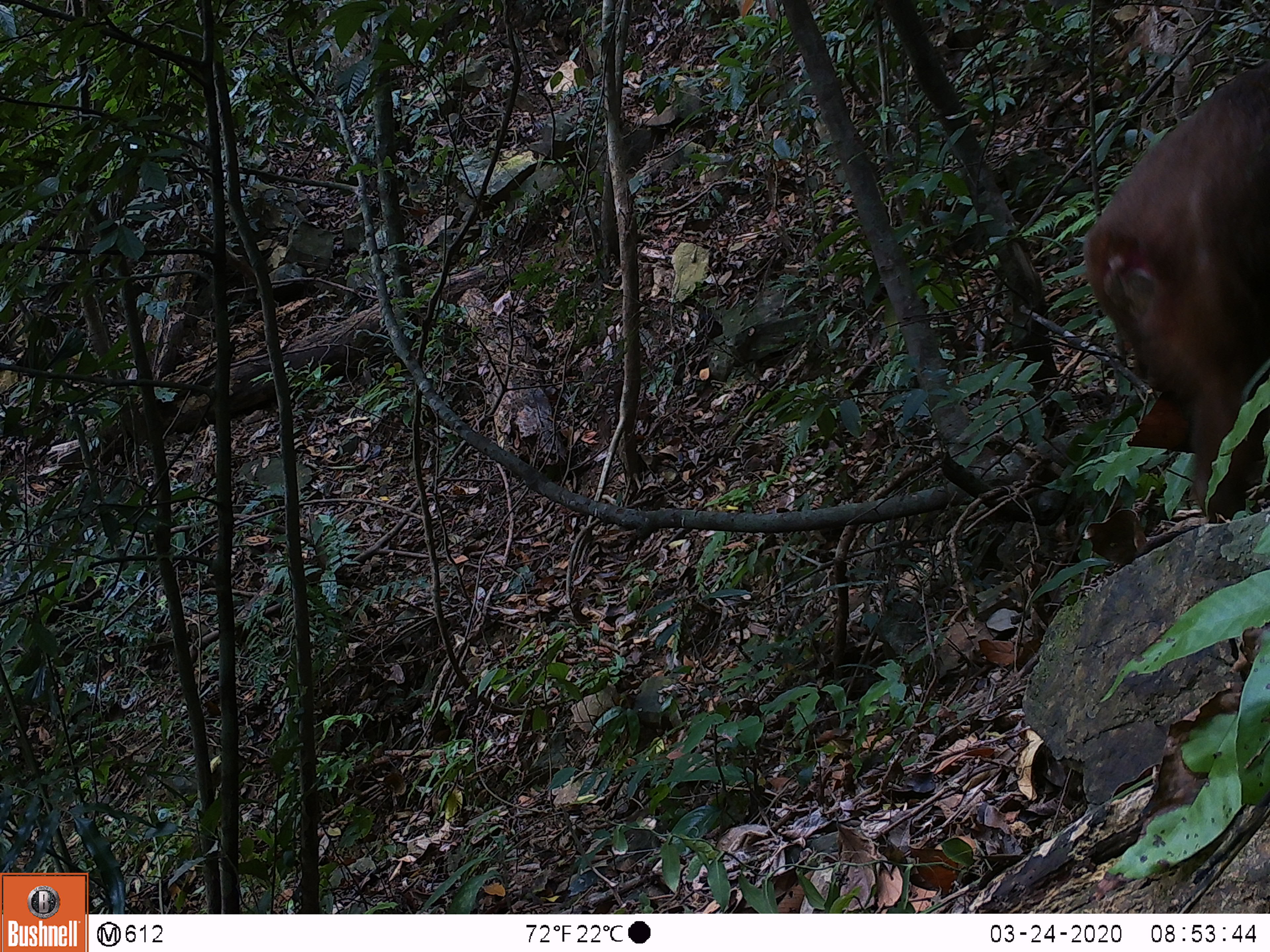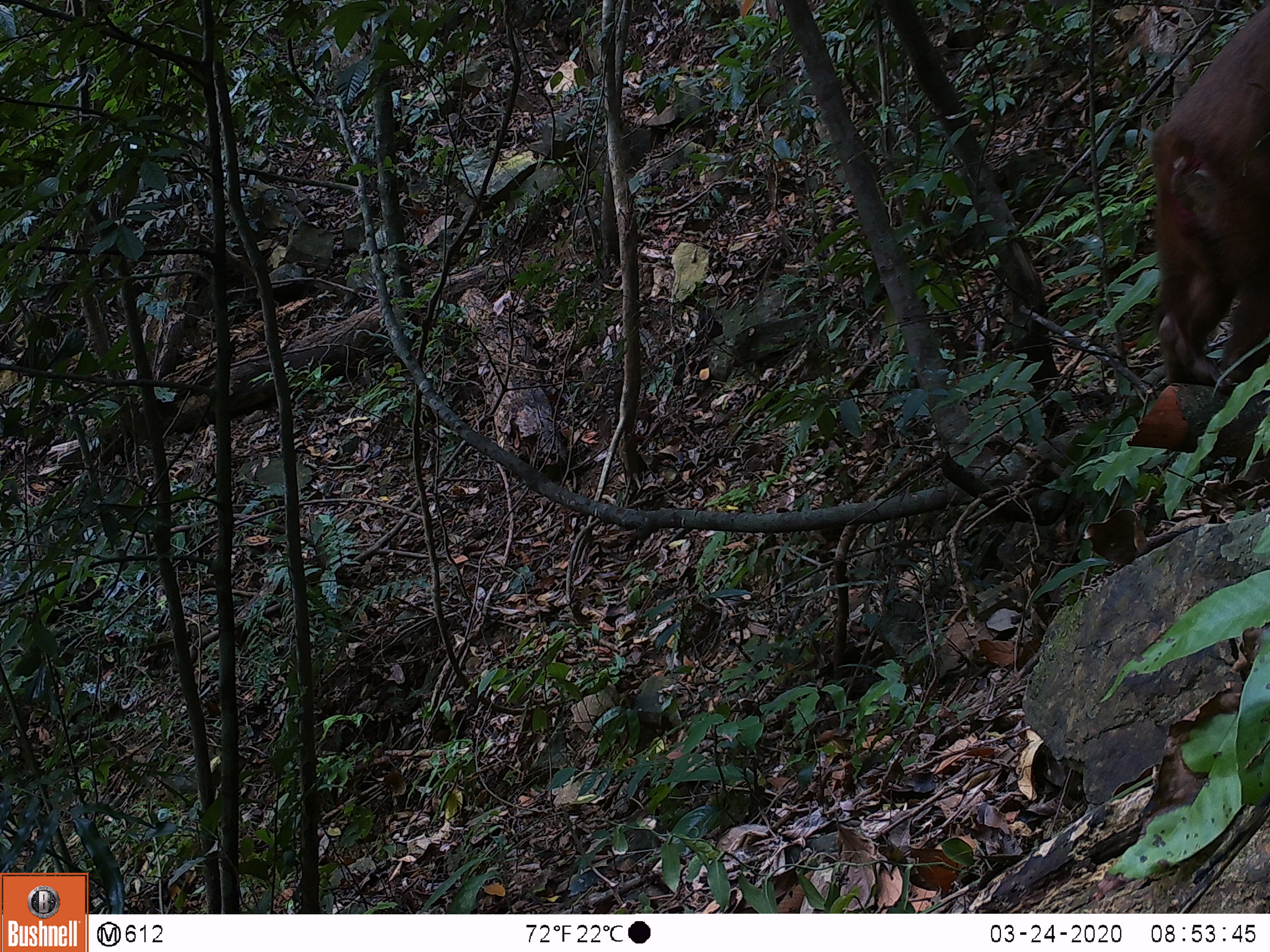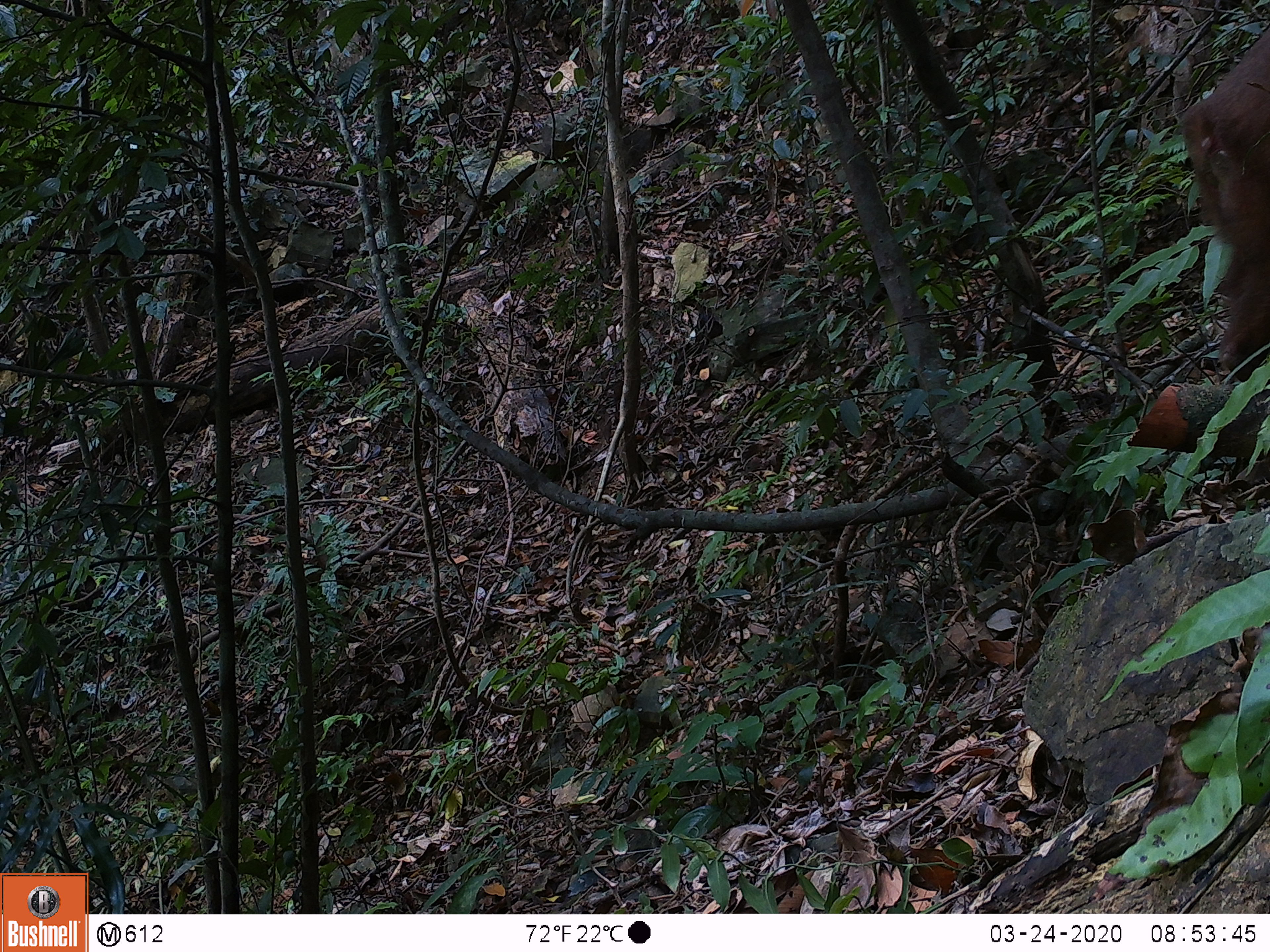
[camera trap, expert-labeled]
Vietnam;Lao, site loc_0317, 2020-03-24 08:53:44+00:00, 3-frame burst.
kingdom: Animalia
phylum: Chordata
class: Mammalia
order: Primates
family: Cercopithecidae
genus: Macaca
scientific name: Macaca arctoides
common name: stump-tailed macaque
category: stump tailed macaque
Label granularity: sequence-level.